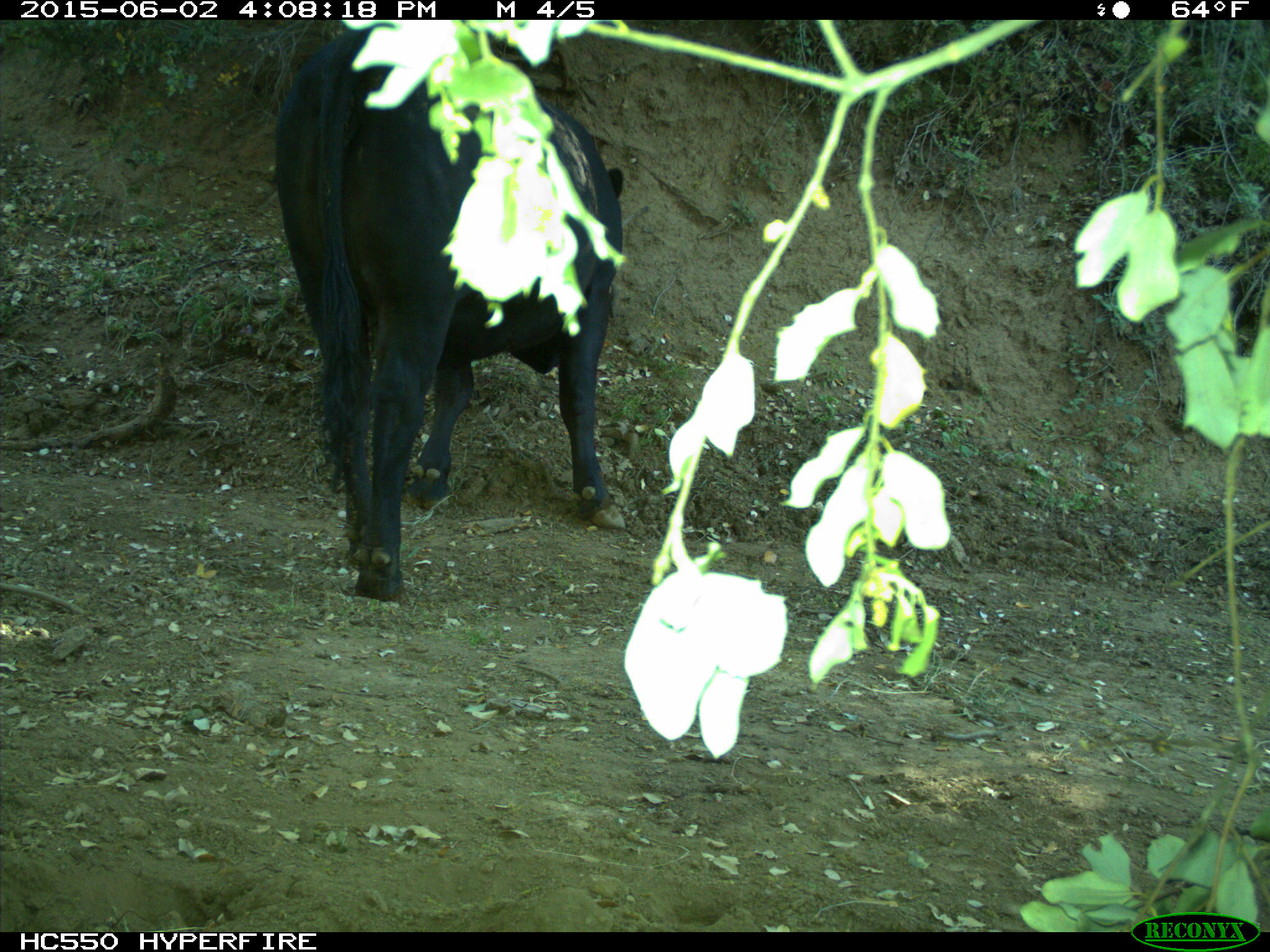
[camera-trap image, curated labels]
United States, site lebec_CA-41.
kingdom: Animalia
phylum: Chordata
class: Mammalia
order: Artiodactyla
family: Bovidae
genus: Bos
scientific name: Bos taurus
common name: domestic cow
Bos taurus (domestic cow).